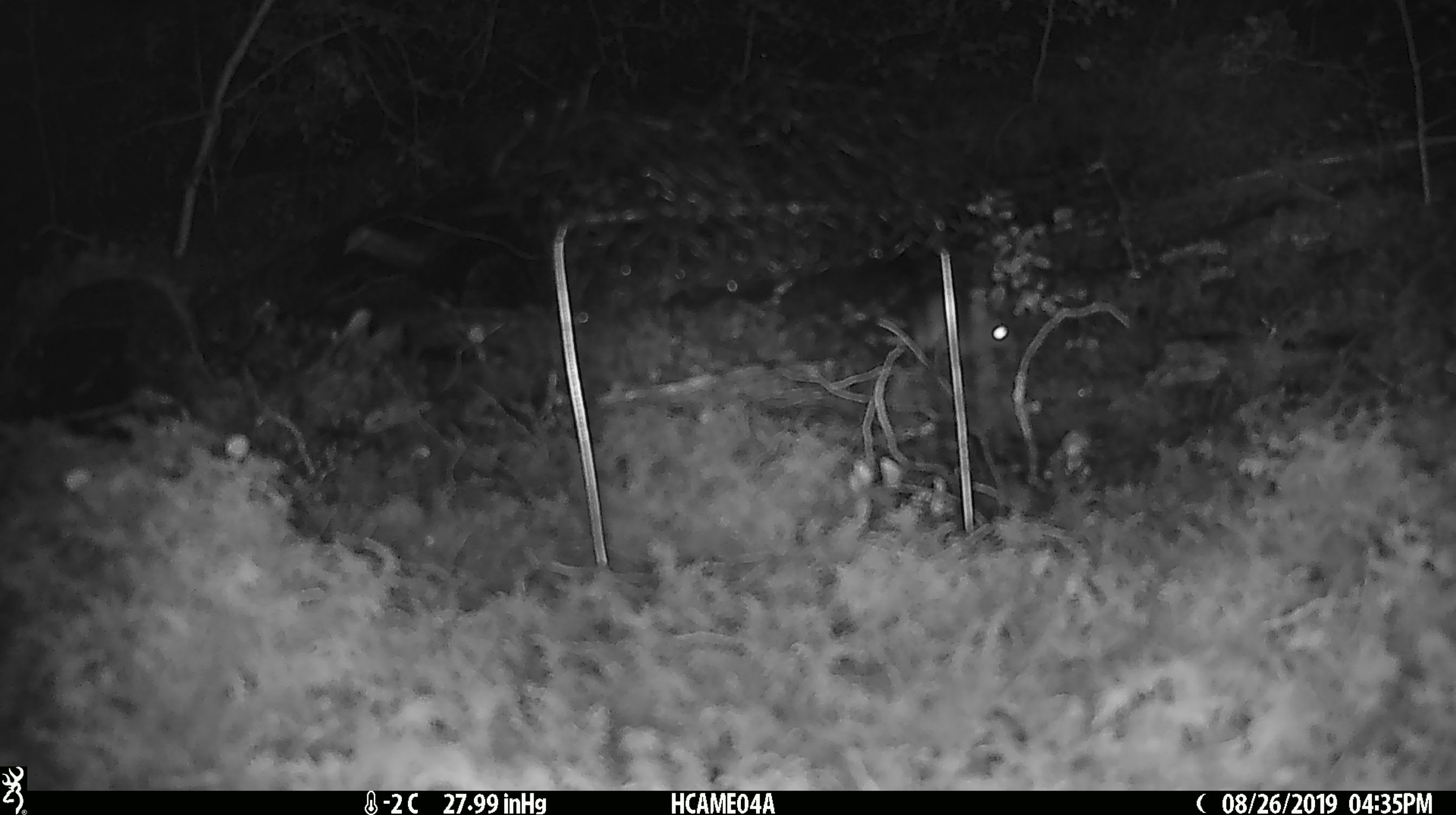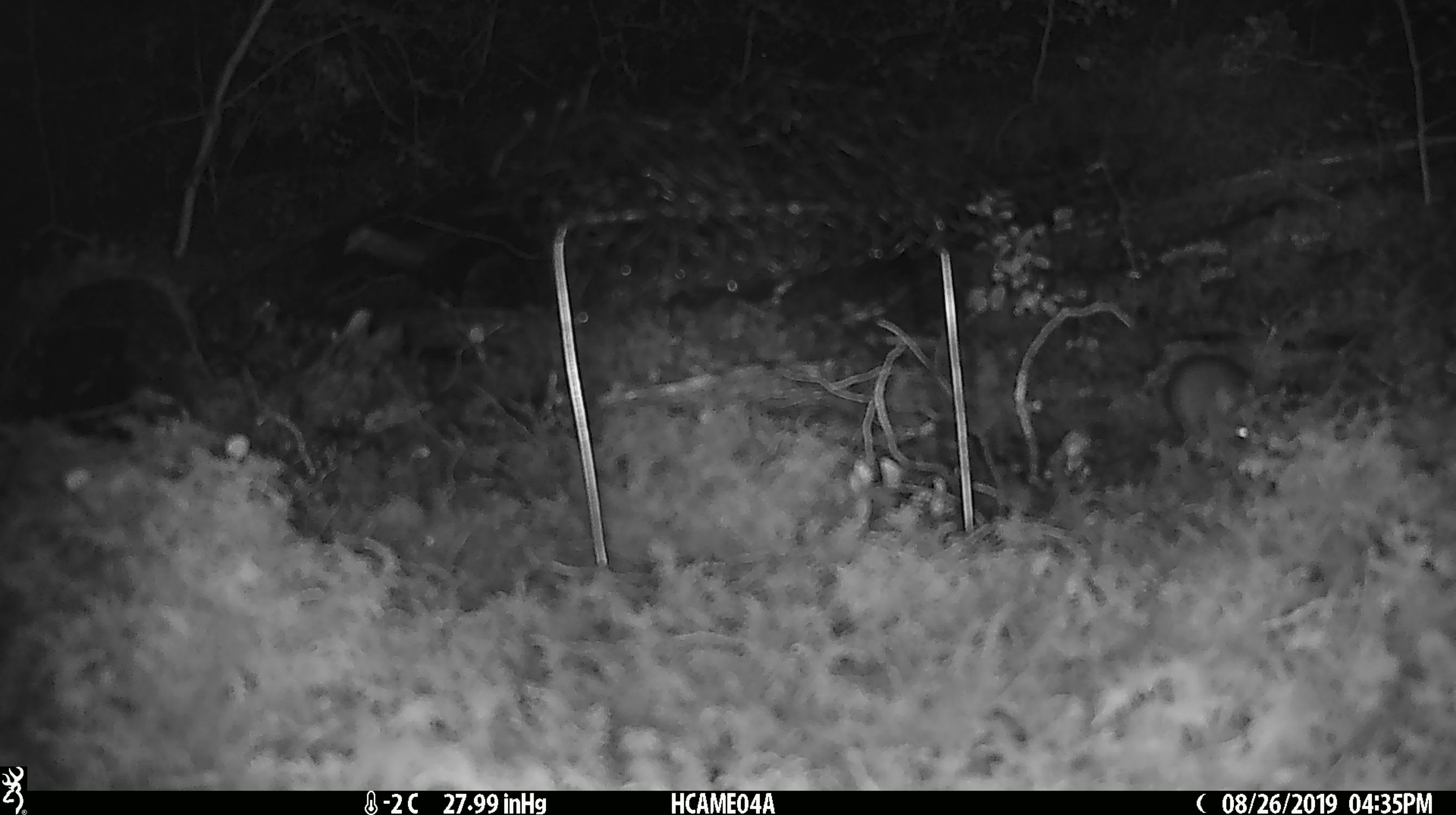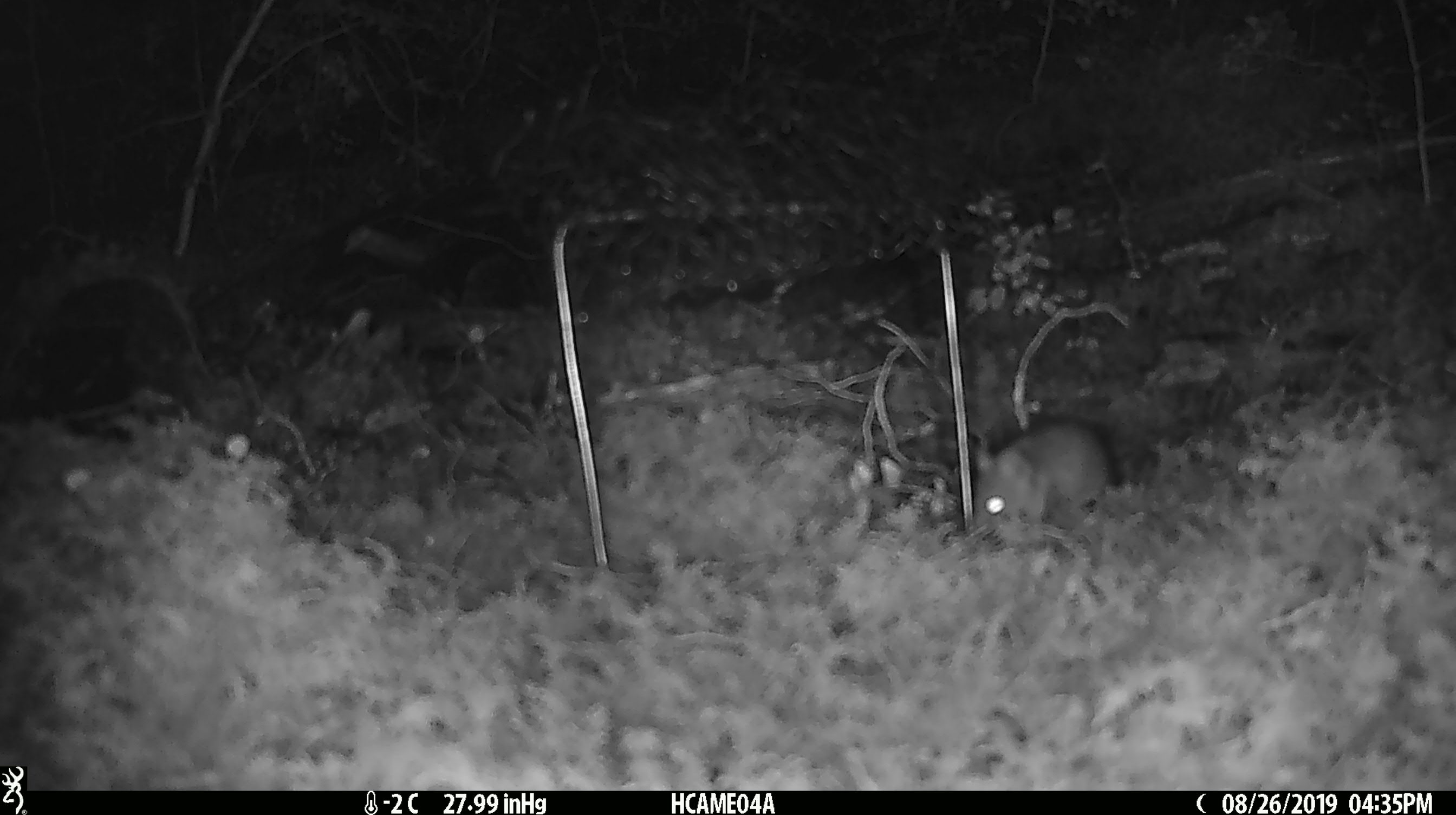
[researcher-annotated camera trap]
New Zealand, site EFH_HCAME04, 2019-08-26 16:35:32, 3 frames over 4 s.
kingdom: Animalia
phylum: Chordata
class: Mammalia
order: Rodentia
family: Muridae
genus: Mus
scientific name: Mus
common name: mouse